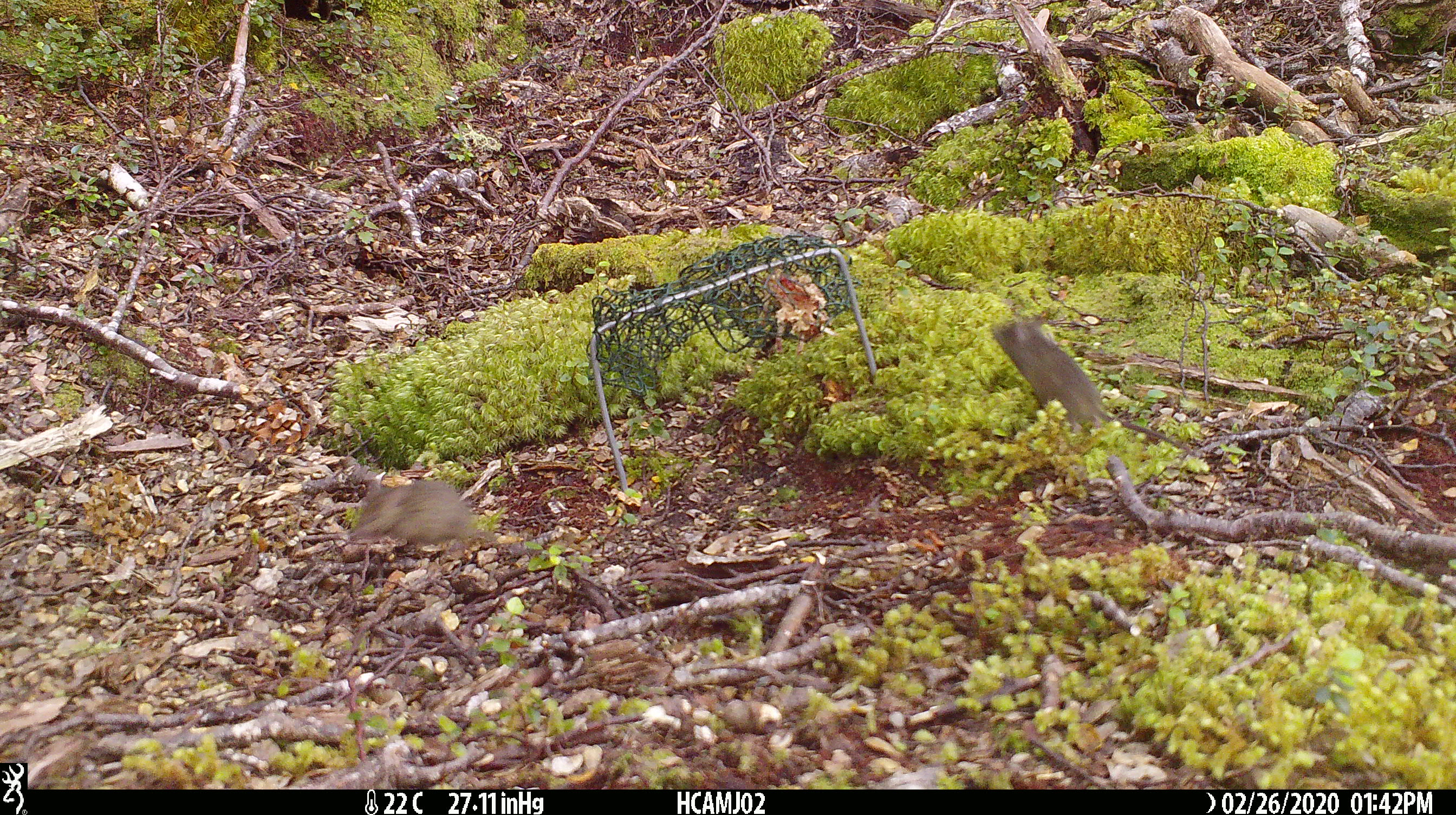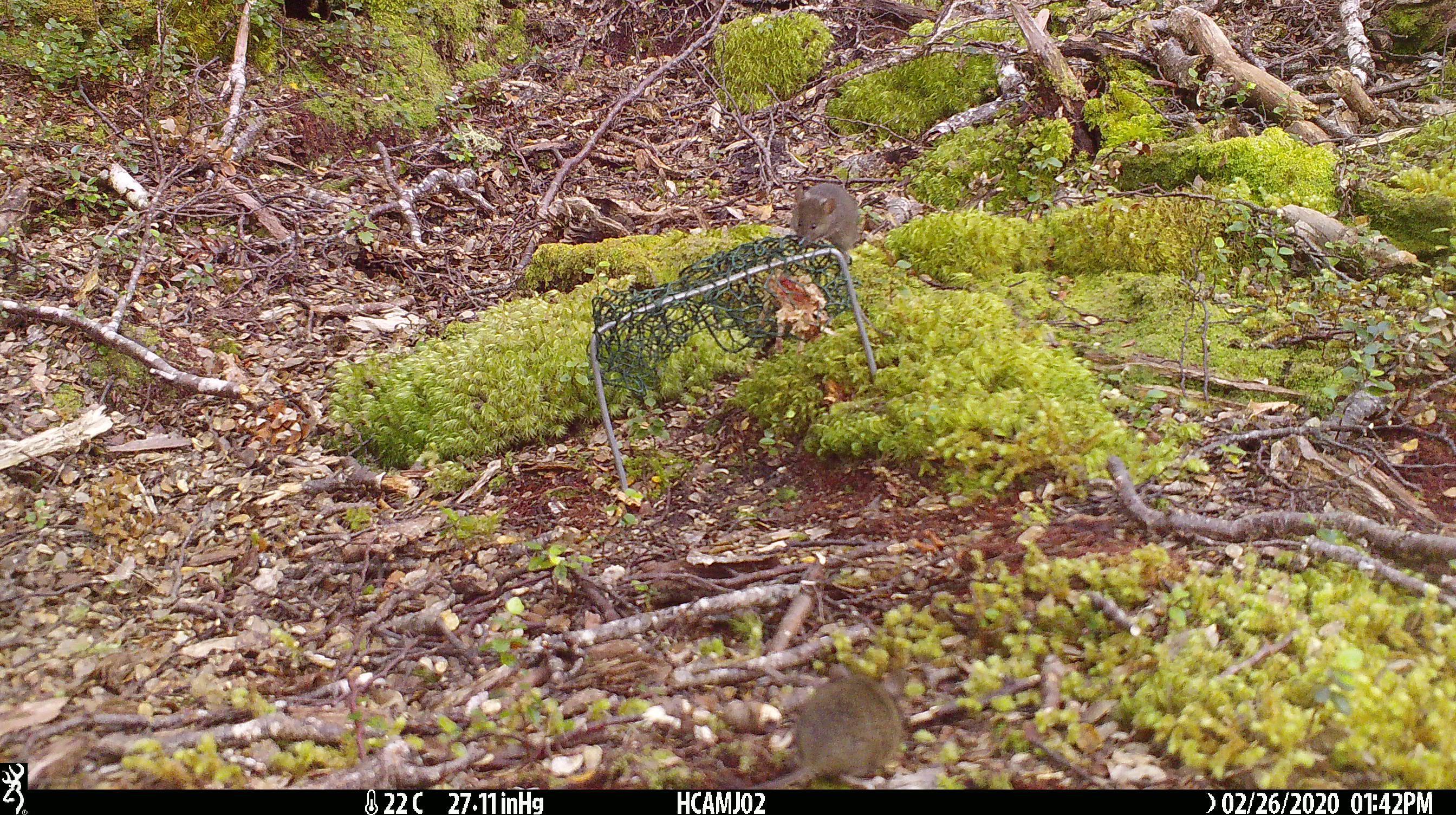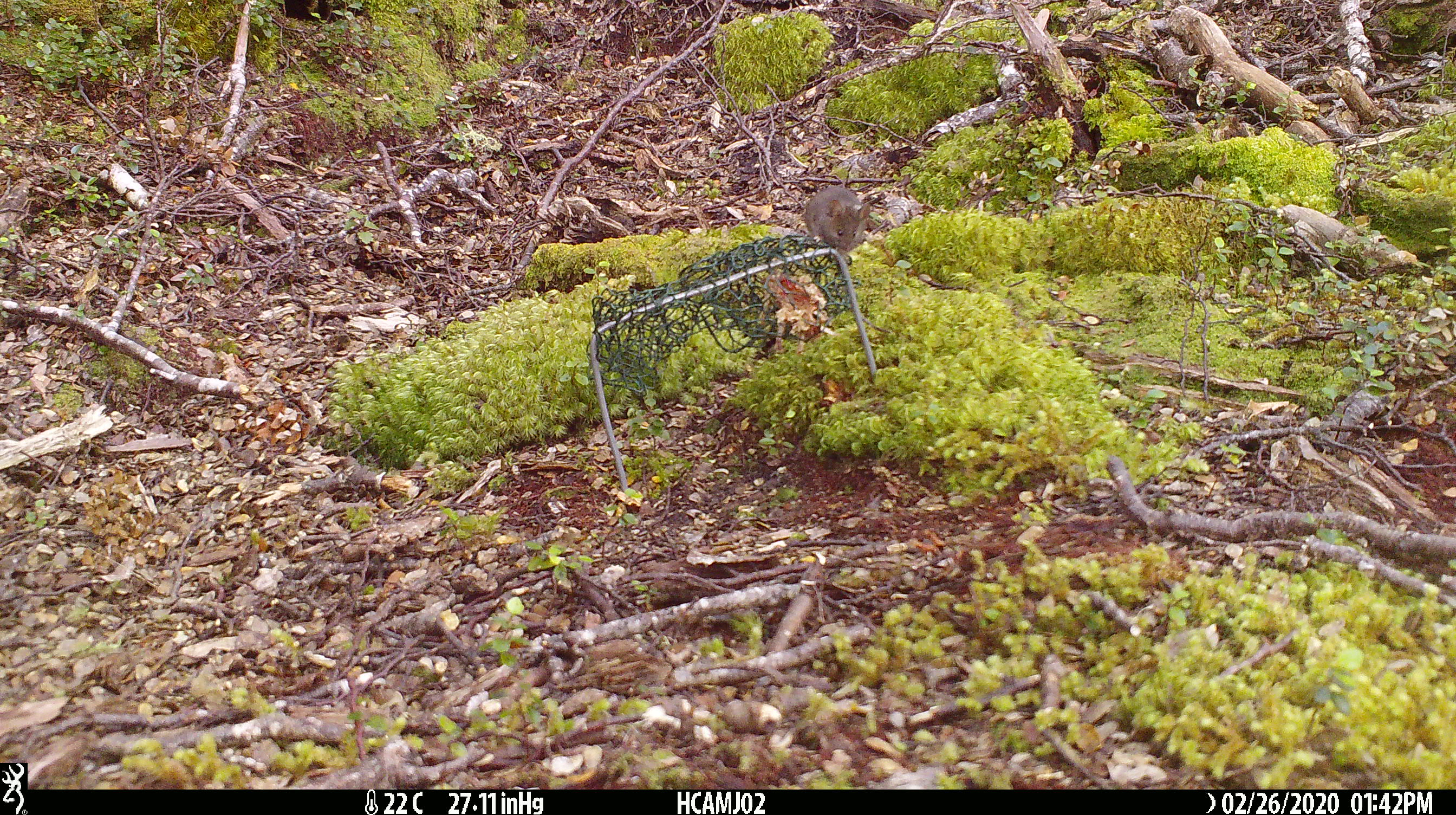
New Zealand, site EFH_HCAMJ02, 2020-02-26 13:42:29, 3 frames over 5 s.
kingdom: Animalia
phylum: Chordata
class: Mammalia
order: Rodentia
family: Muridae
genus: Mus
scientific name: Mus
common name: mouse